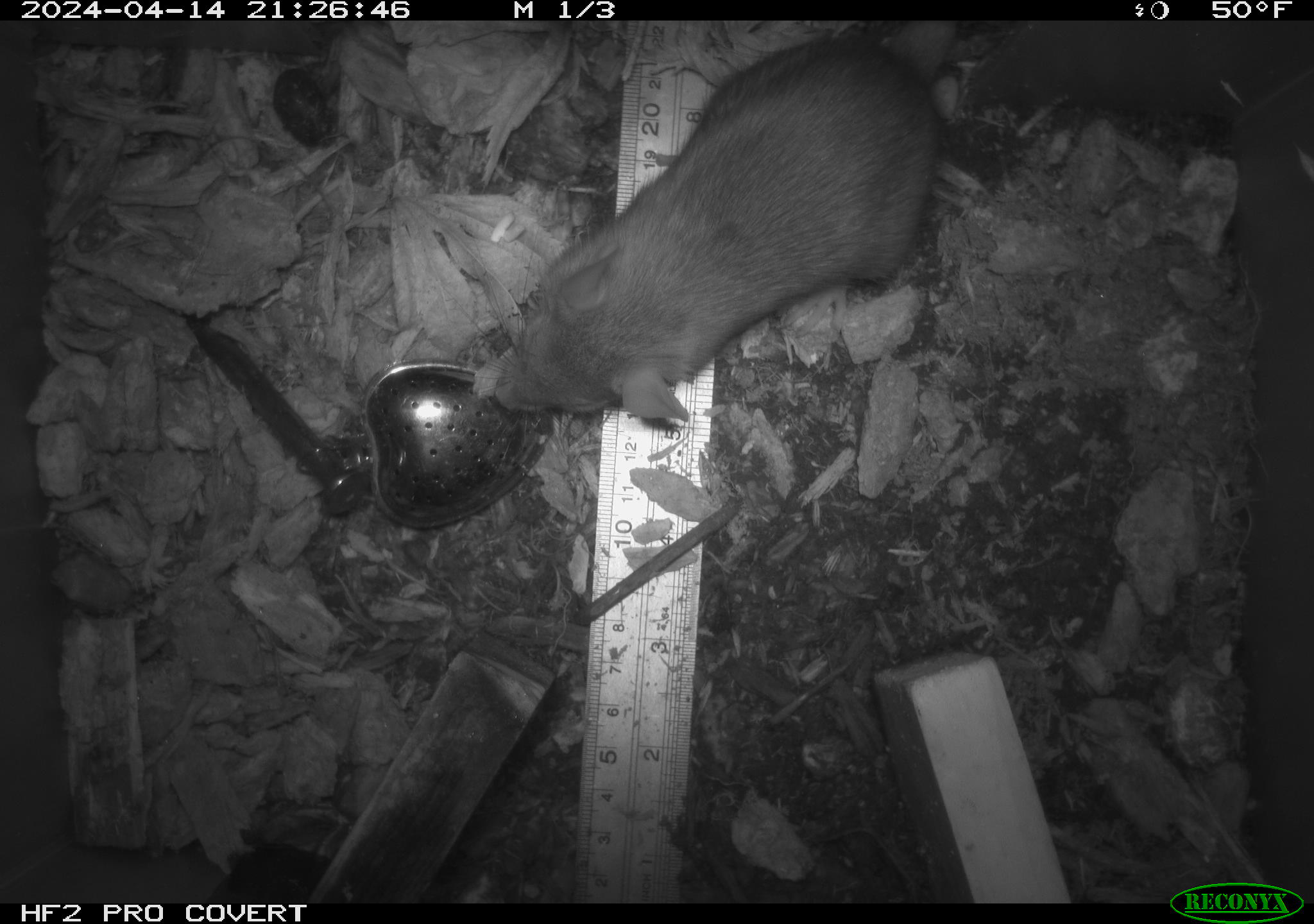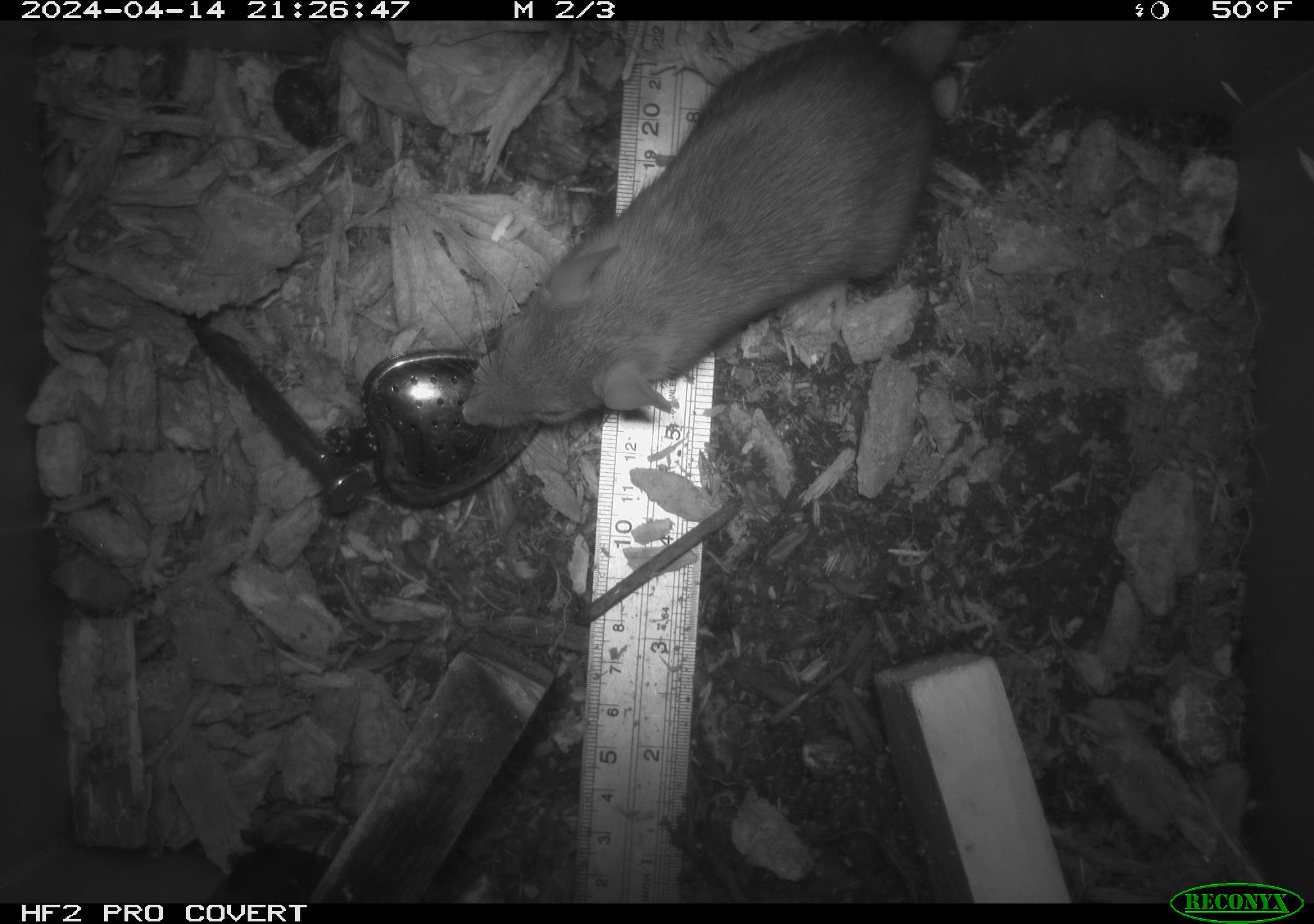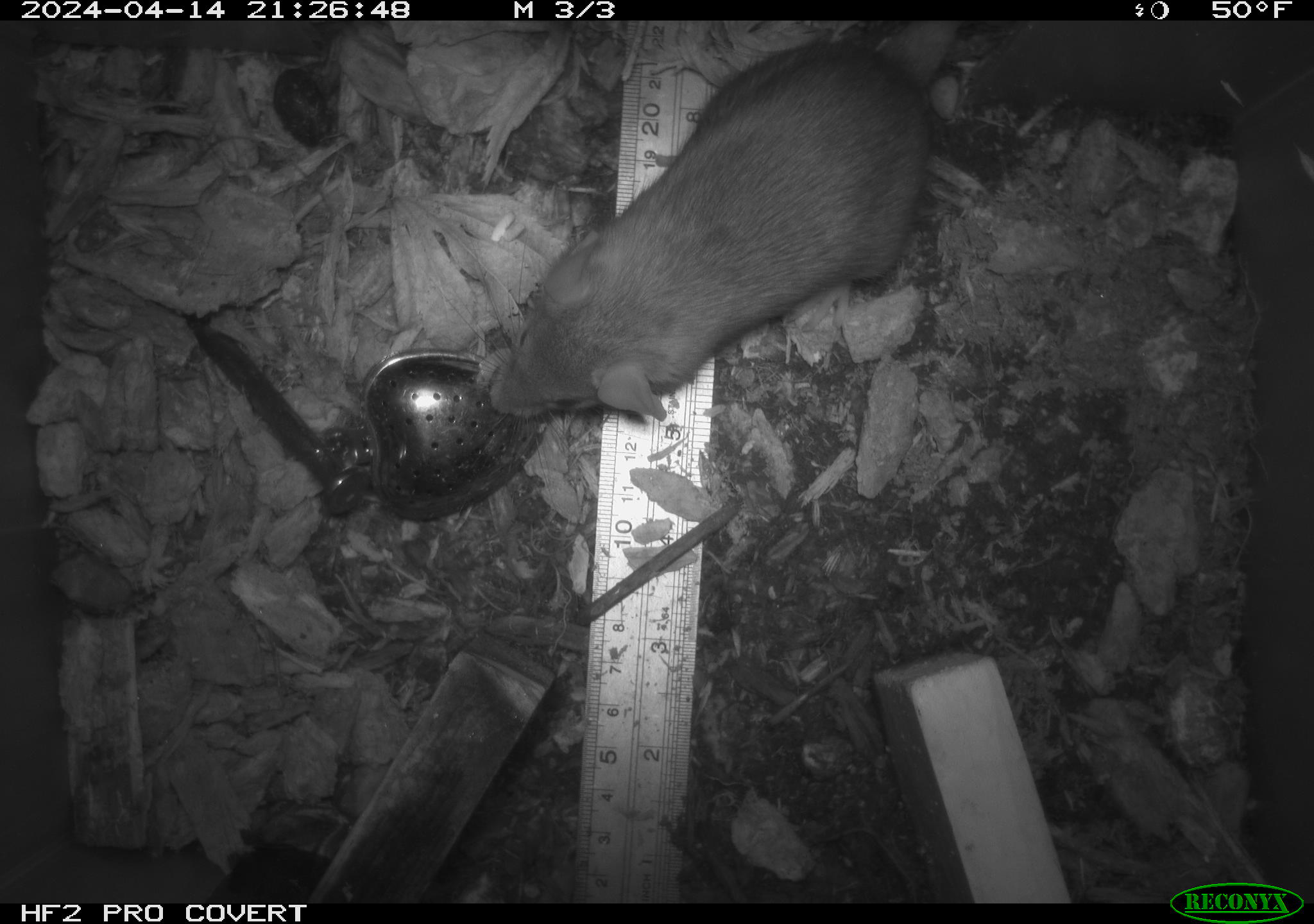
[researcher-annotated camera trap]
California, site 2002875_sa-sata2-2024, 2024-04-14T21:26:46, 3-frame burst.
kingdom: Animalia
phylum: Chordata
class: Mammalia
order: Rodentia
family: Muridae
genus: Rattus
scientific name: Rattus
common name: rat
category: rattus species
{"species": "rattus species (rat) (Rattus)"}